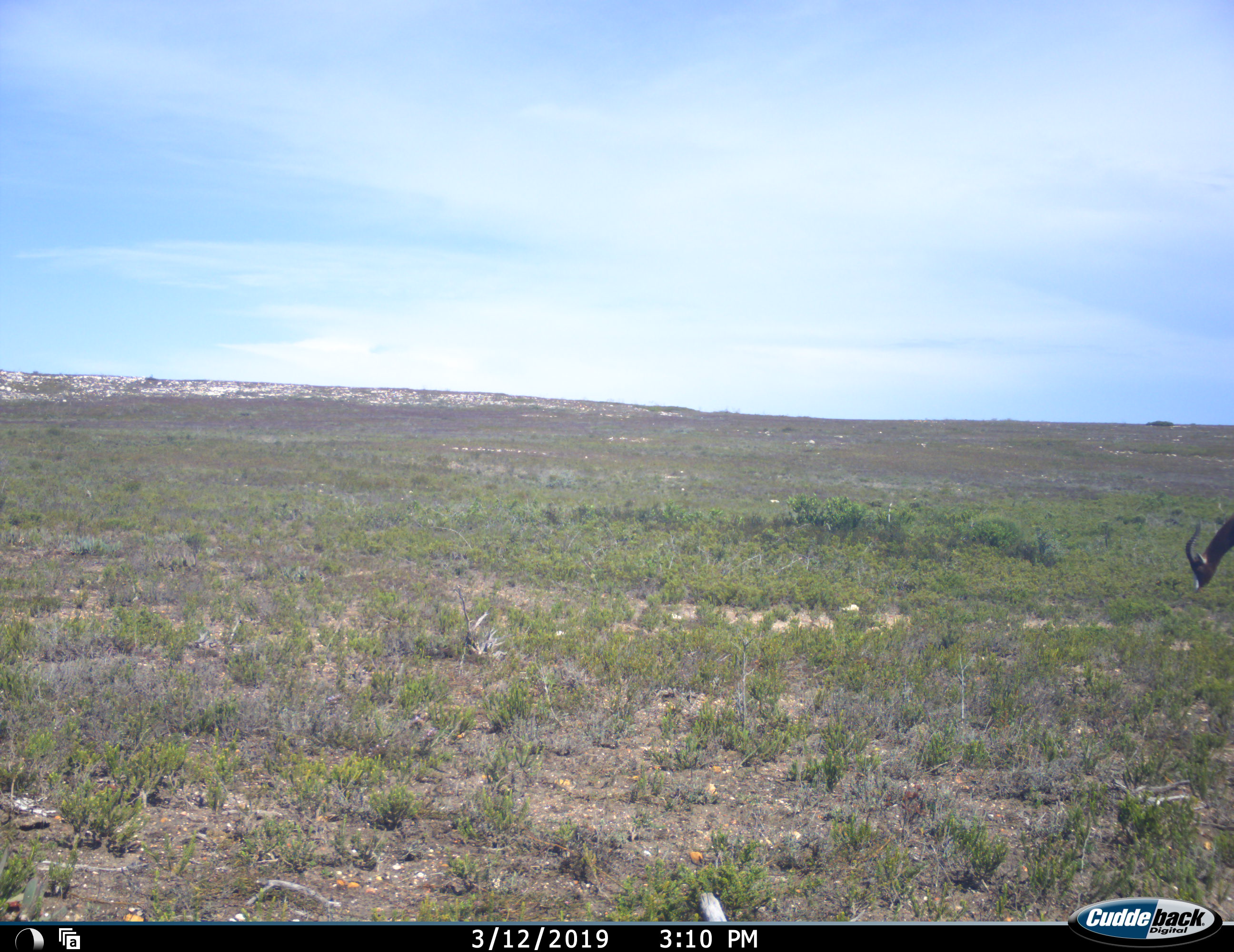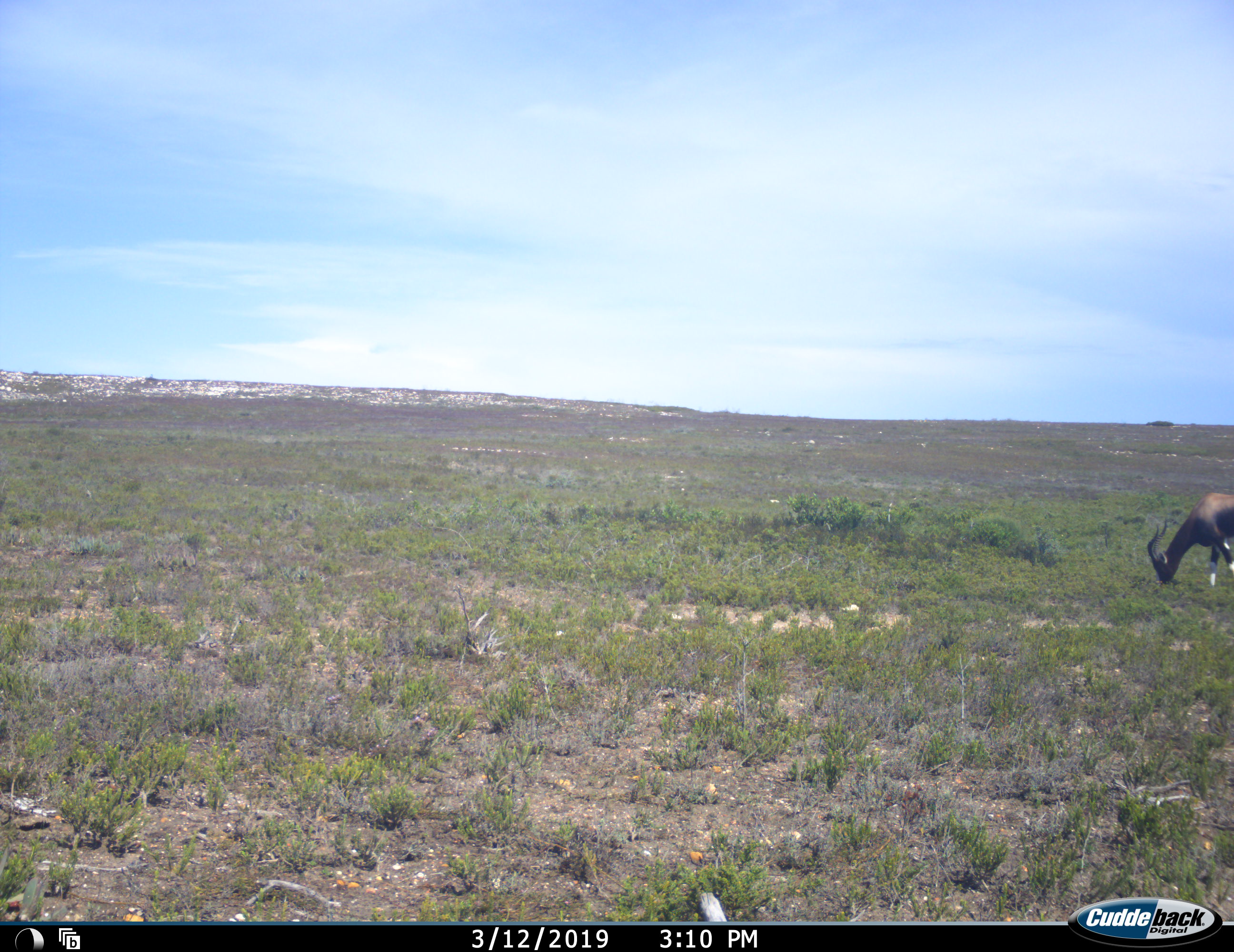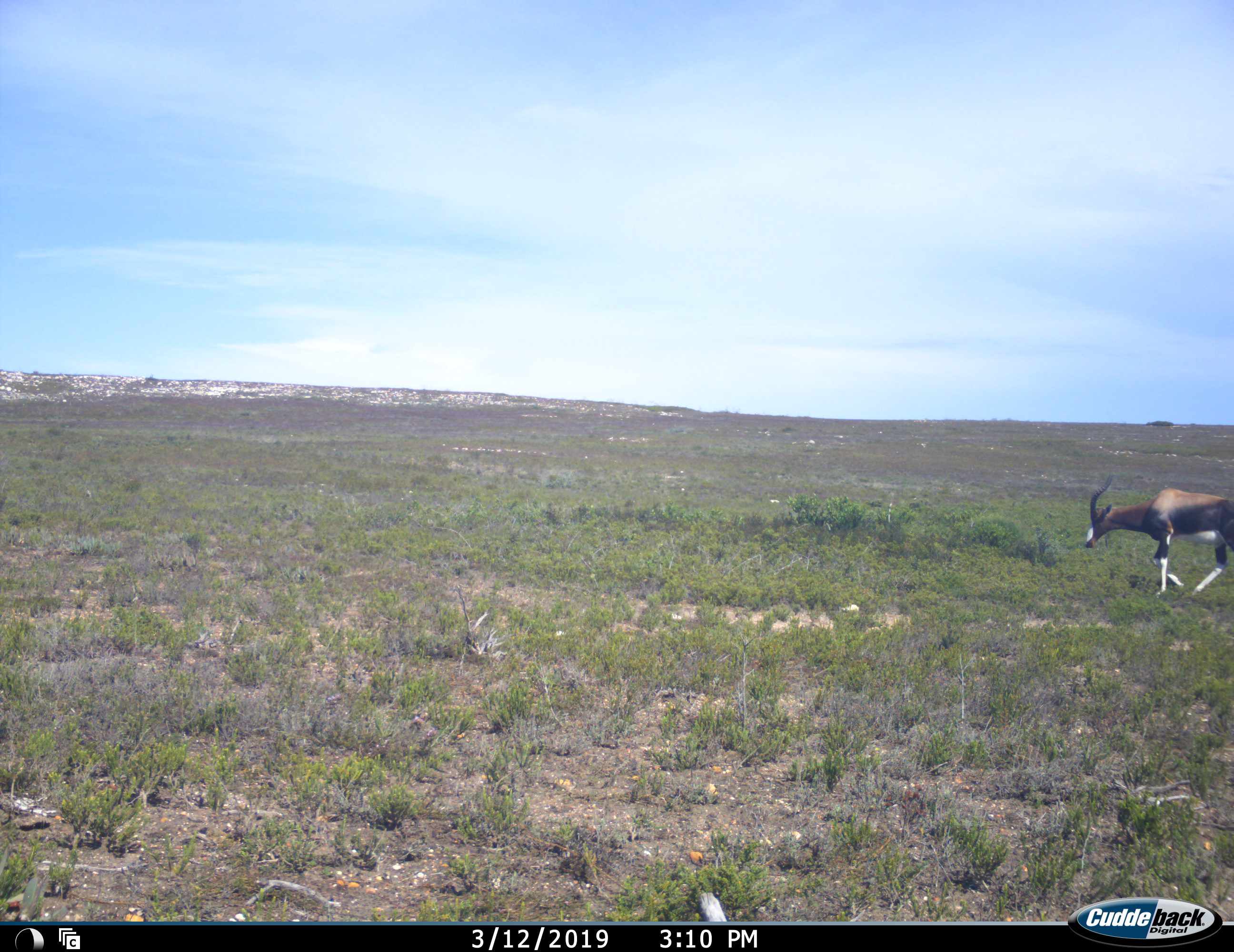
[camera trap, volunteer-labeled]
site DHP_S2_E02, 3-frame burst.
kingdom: Animalia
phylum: Chordata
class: Mammalia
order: Artiodactyla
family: Bovidae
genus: Damaliscus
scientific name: Damaliscus pygargus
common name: bontebok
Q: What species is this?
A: Bontebok (Damaliscus pygargus).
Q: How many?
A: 1.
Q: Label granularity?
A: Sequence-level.